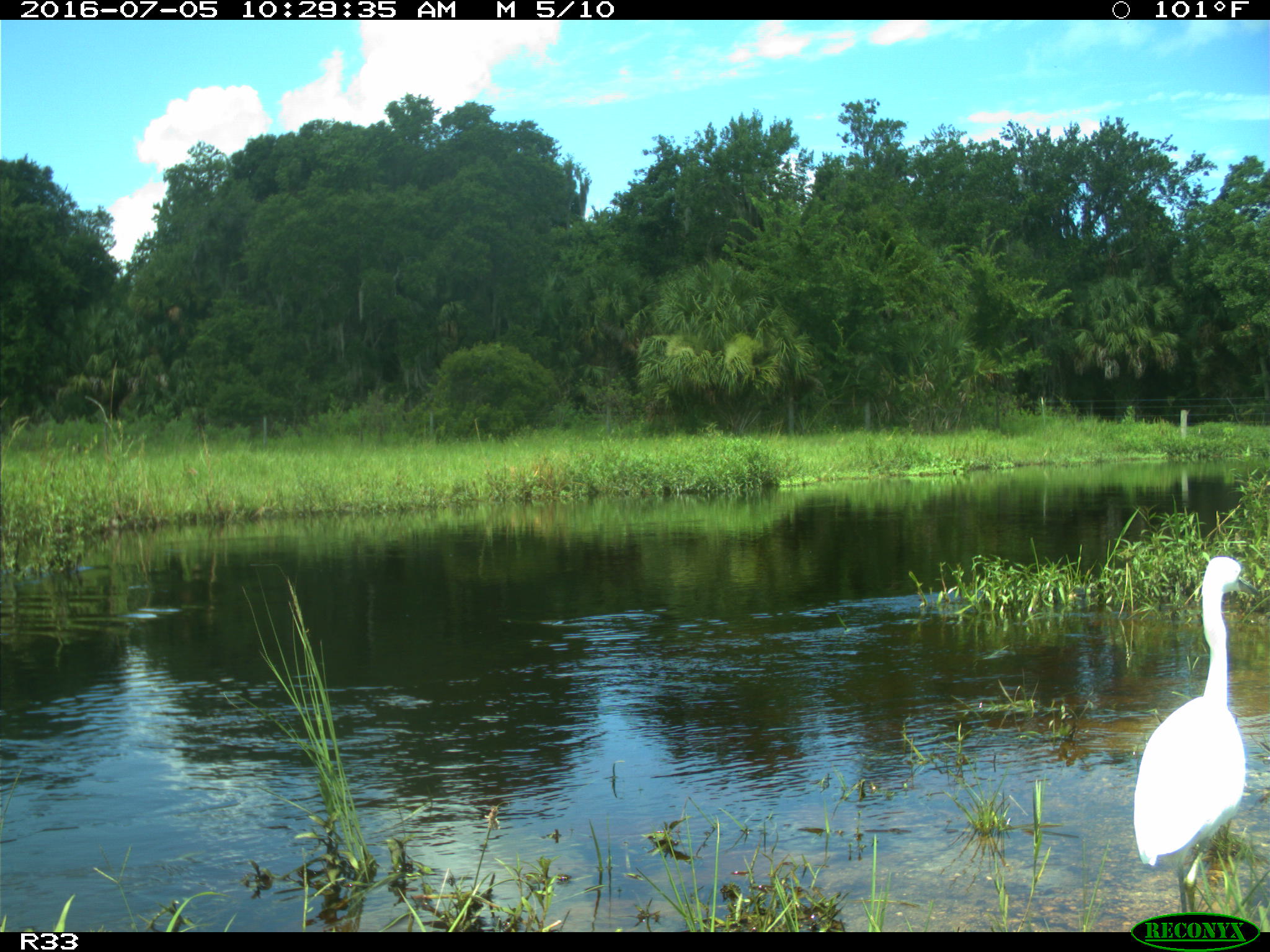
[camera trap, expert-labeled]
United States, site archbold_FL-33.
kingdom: Animalia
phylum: Chordata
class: Aves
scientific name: Aves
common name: birds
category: unidentified bird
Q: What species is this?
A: Unidentified bird (birds) (Aves).